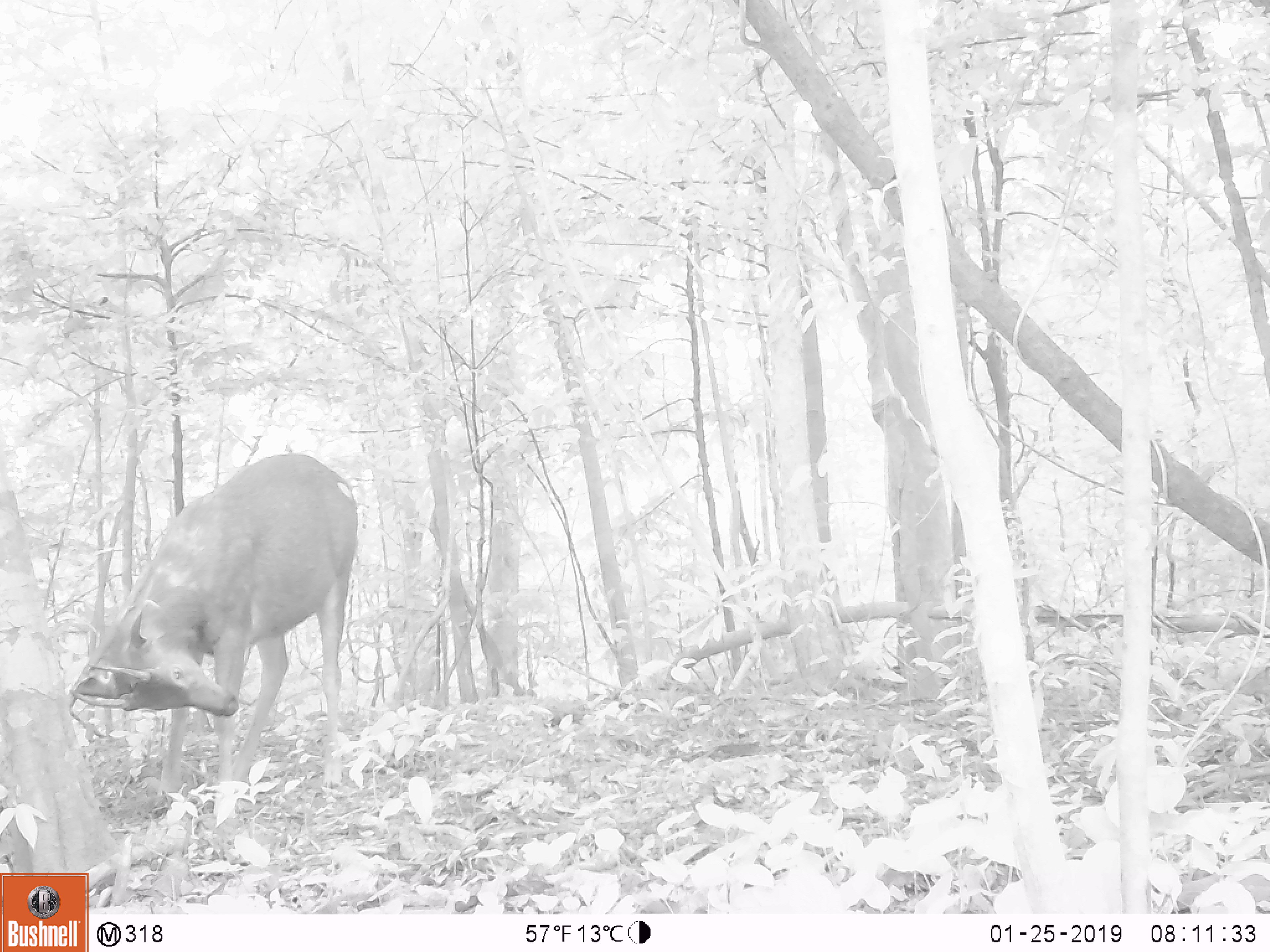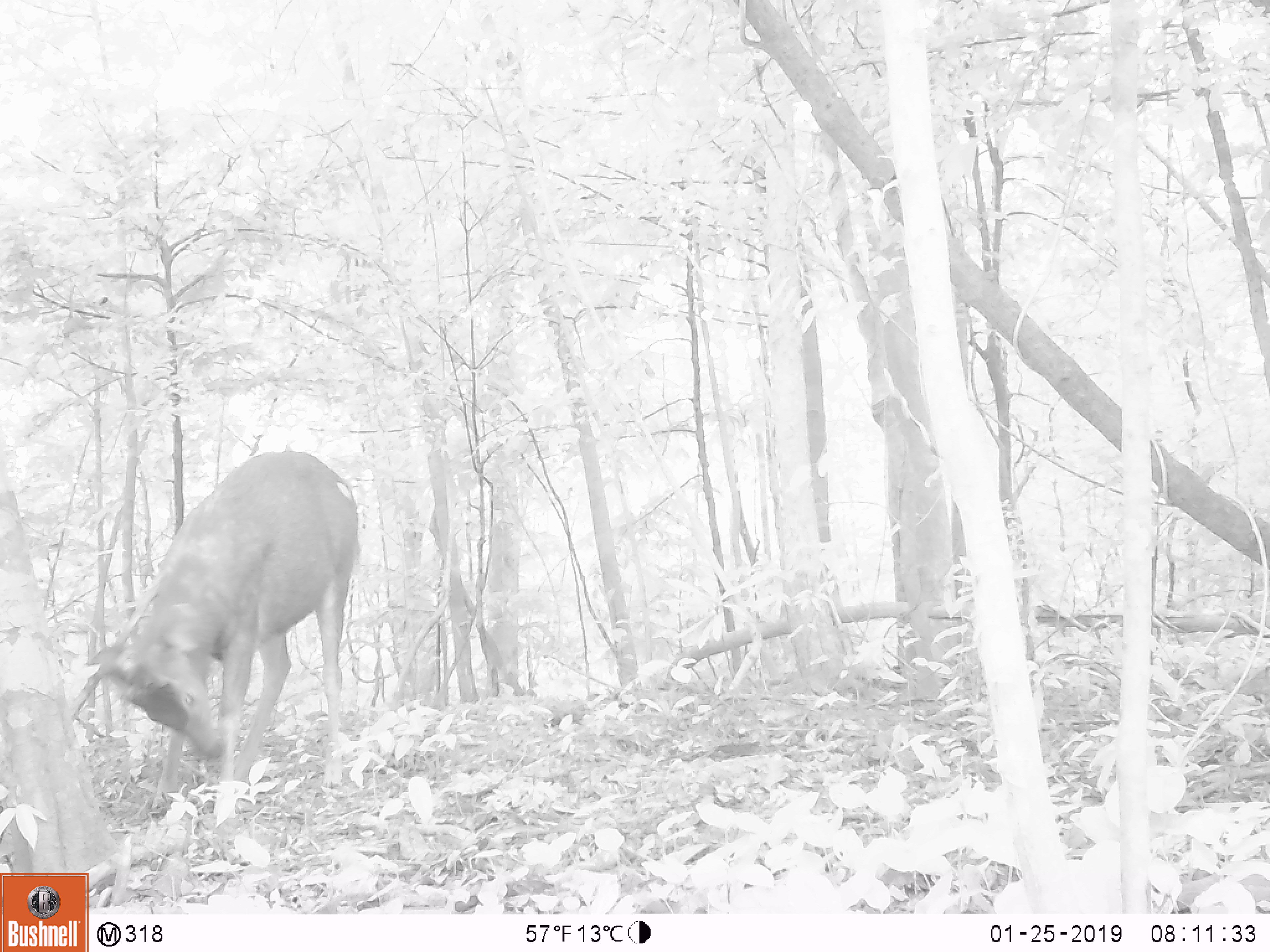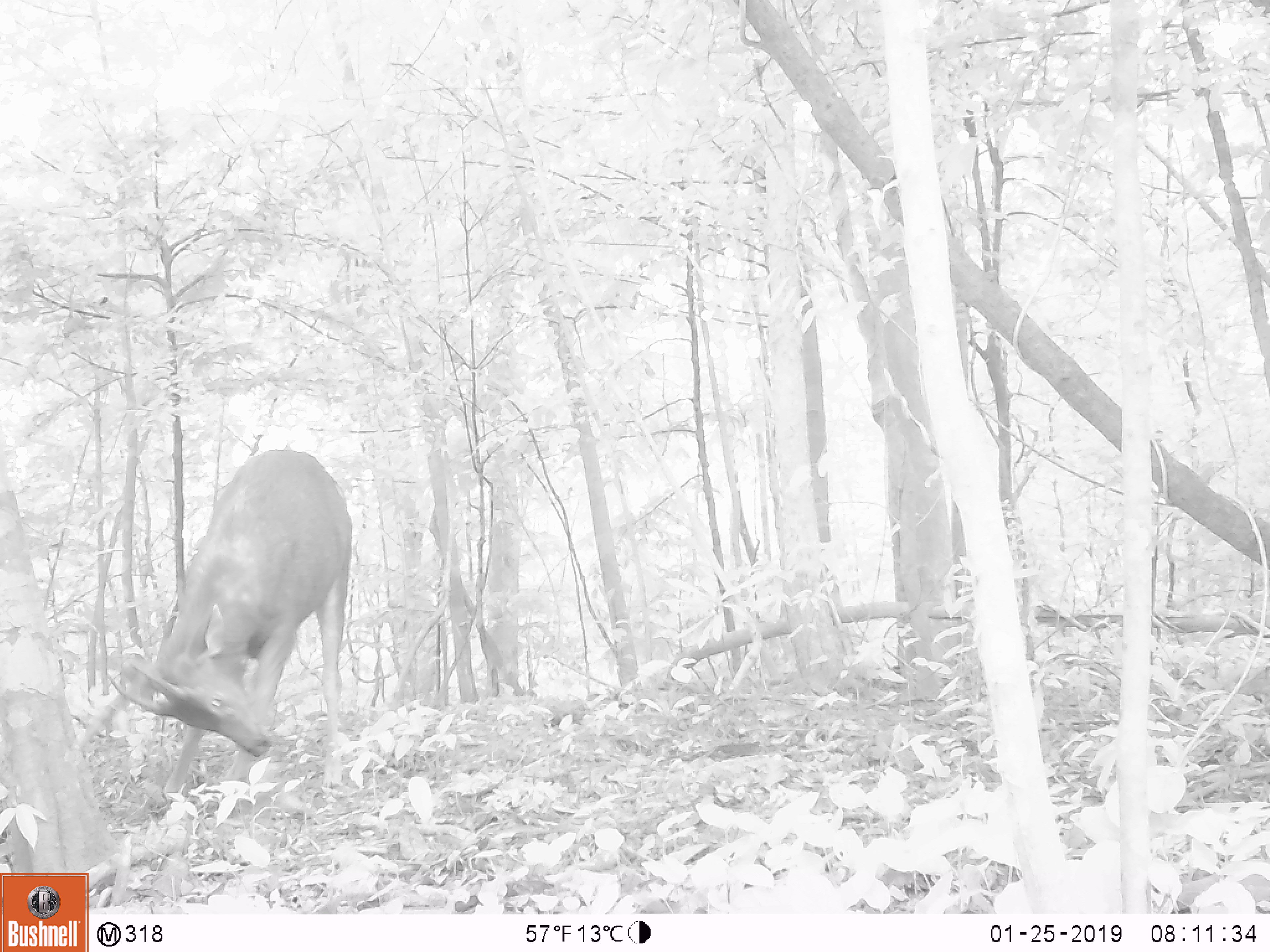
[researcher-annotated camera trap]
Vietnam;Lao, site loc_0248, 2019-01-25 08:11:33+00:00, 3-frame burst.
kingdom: Animalia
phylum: Chordata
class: Mammalia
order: Artiodactyla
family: Cervidae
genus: Rusa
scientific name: Rusa unicolor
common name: sambar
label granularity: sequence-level